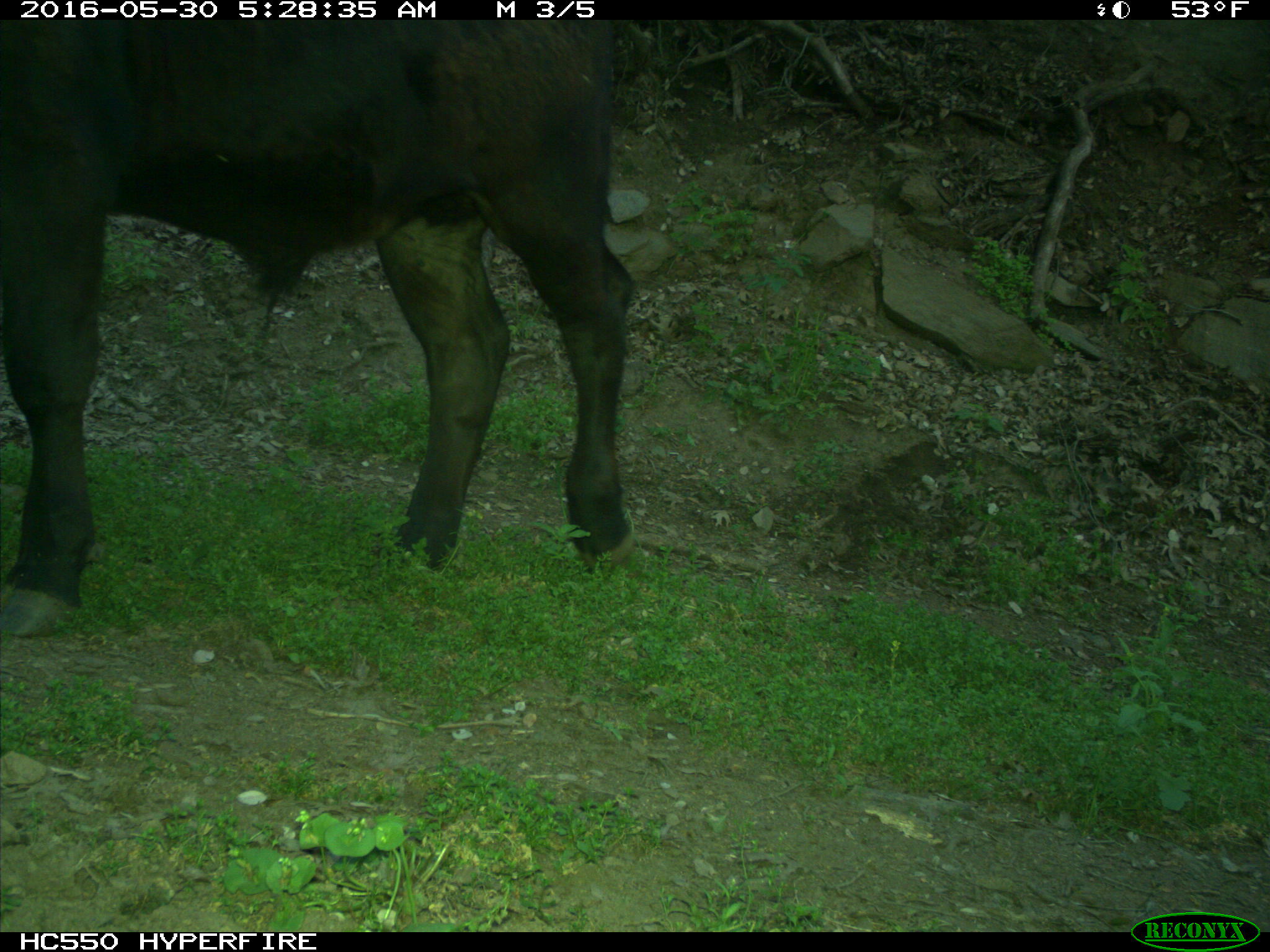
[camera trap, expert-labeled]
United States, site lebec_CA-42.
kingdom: Animalia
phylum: Chordata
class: Mammalia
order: Artiodactyla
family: Bovidae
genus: Bos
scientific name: Bos taurus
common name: domestic cow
Bos taurus (domestic cow).